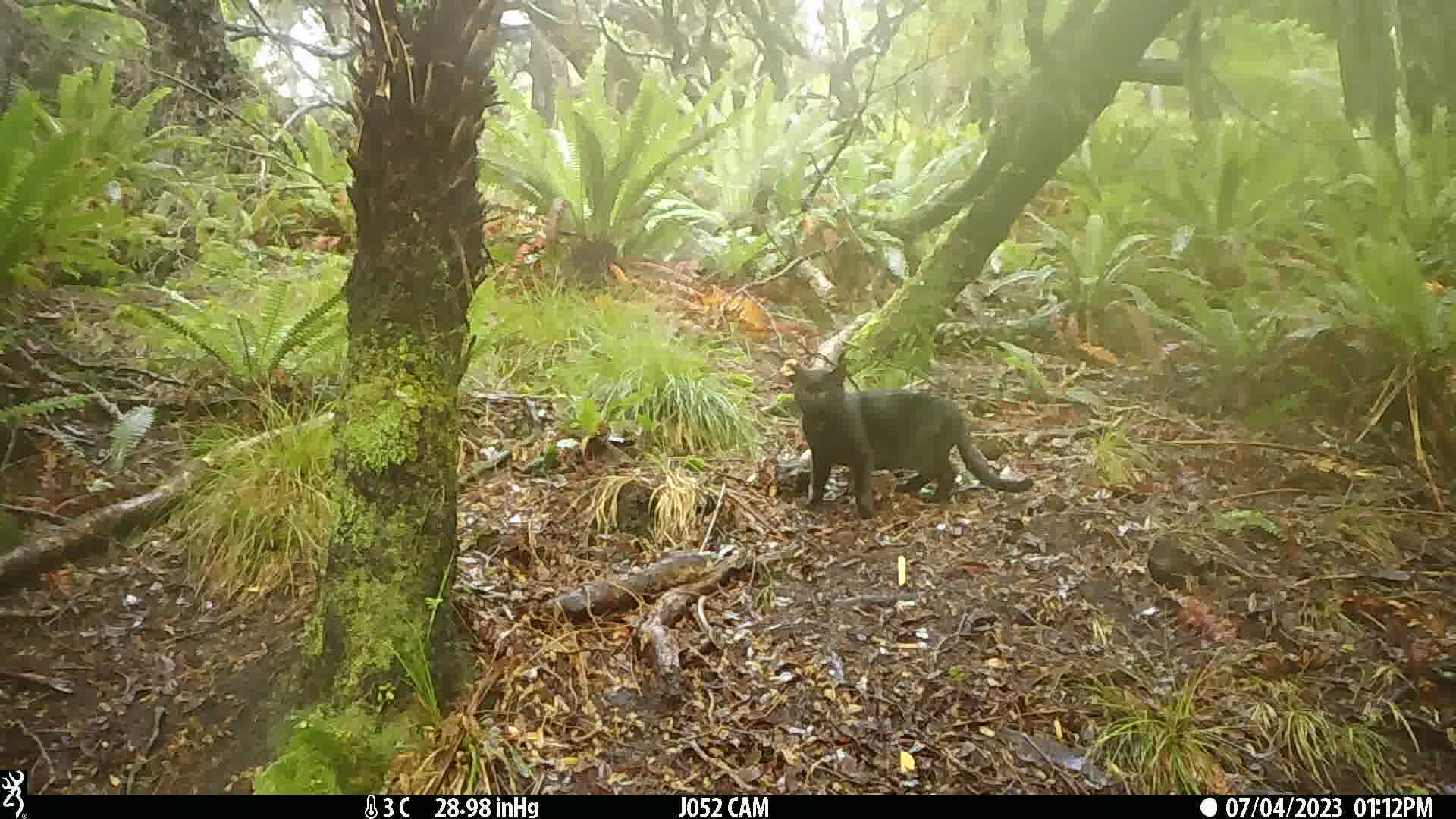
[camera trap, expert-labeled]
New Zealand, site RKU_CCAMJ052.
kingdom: Animalia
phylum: Chordata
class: Mammalia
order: Carnivora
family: Felidae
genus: Felis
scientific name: Felis catus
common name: domestic cat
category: cat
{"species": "cat (domestic cat) (Felis catus)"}